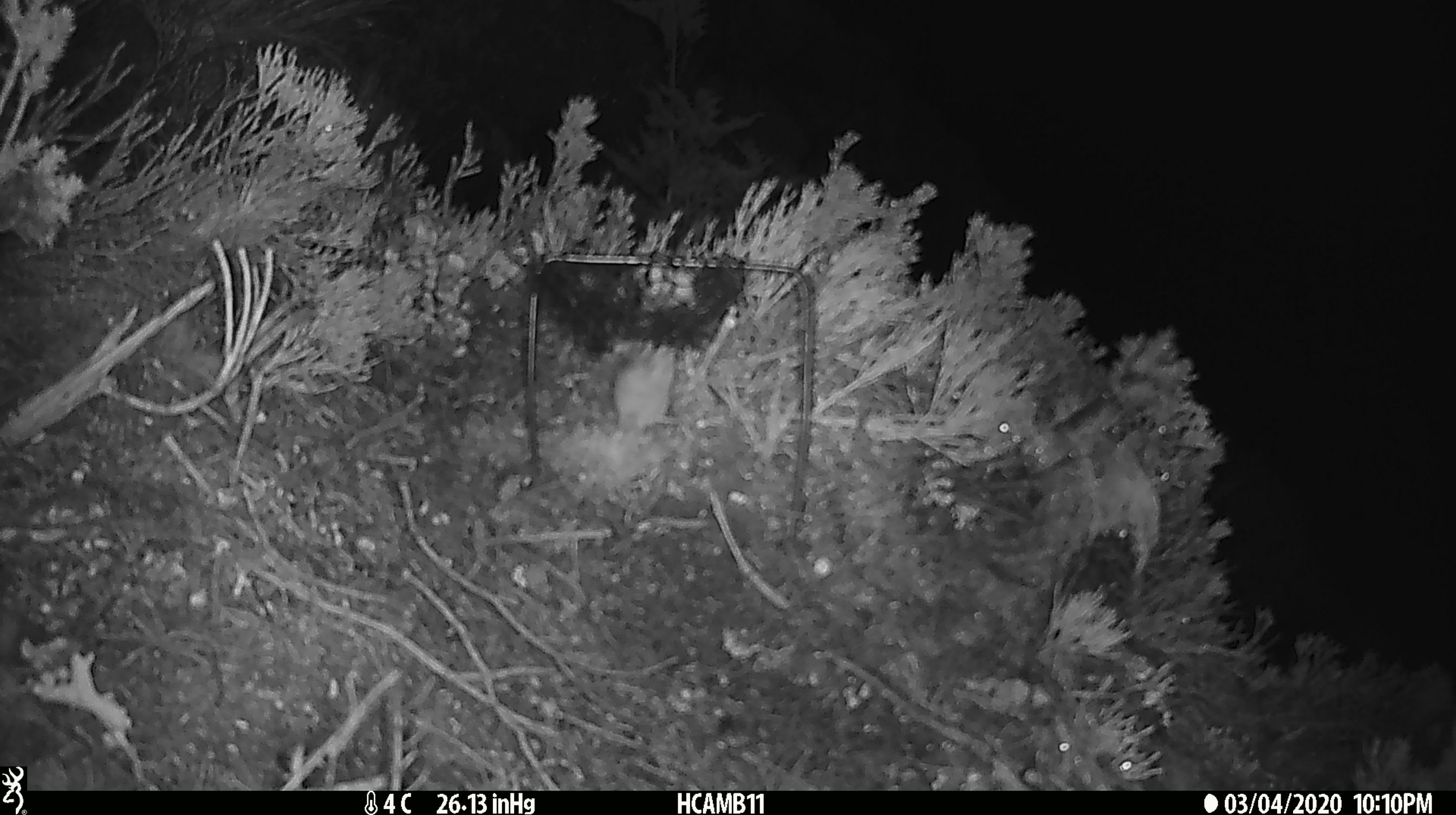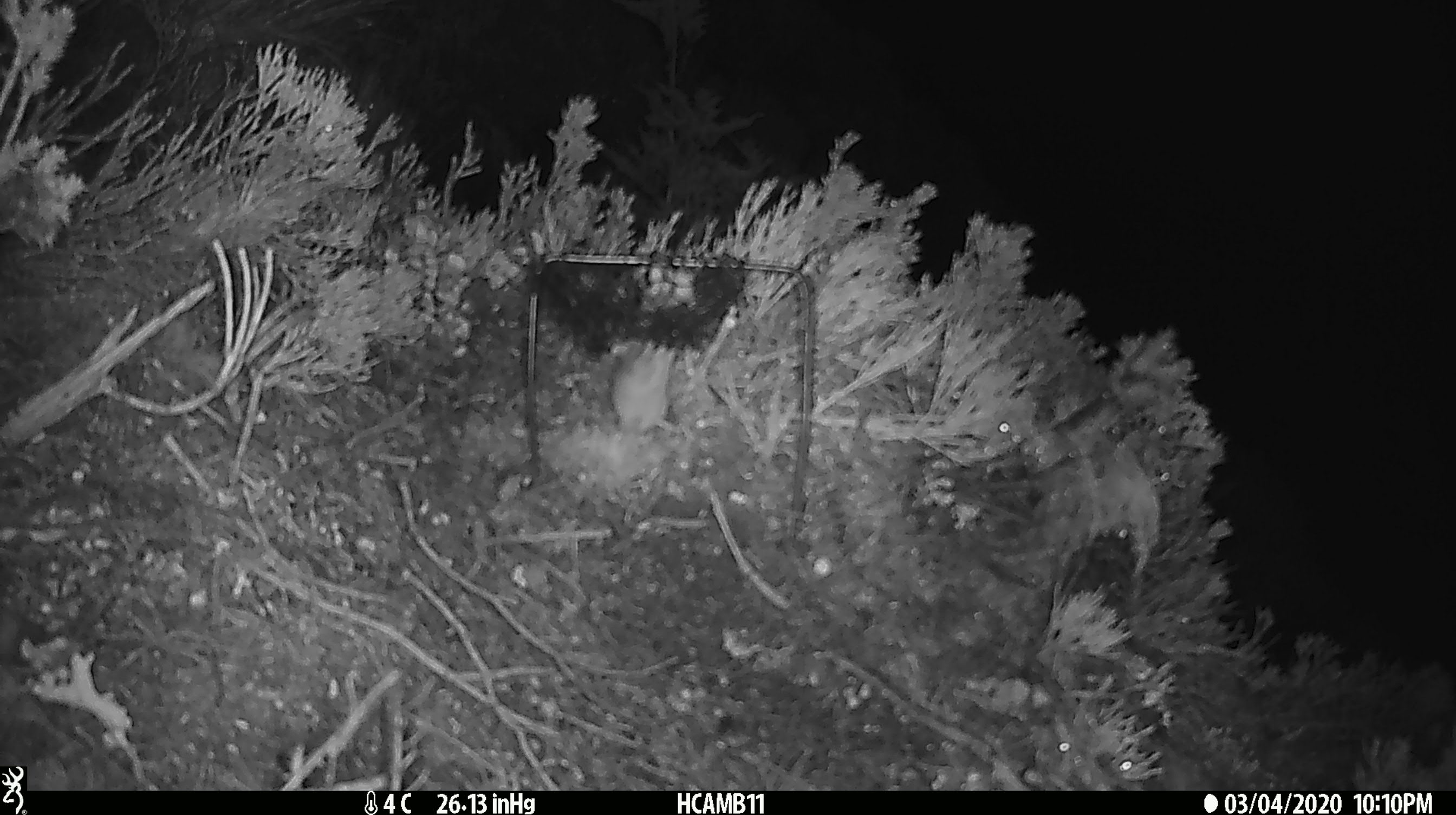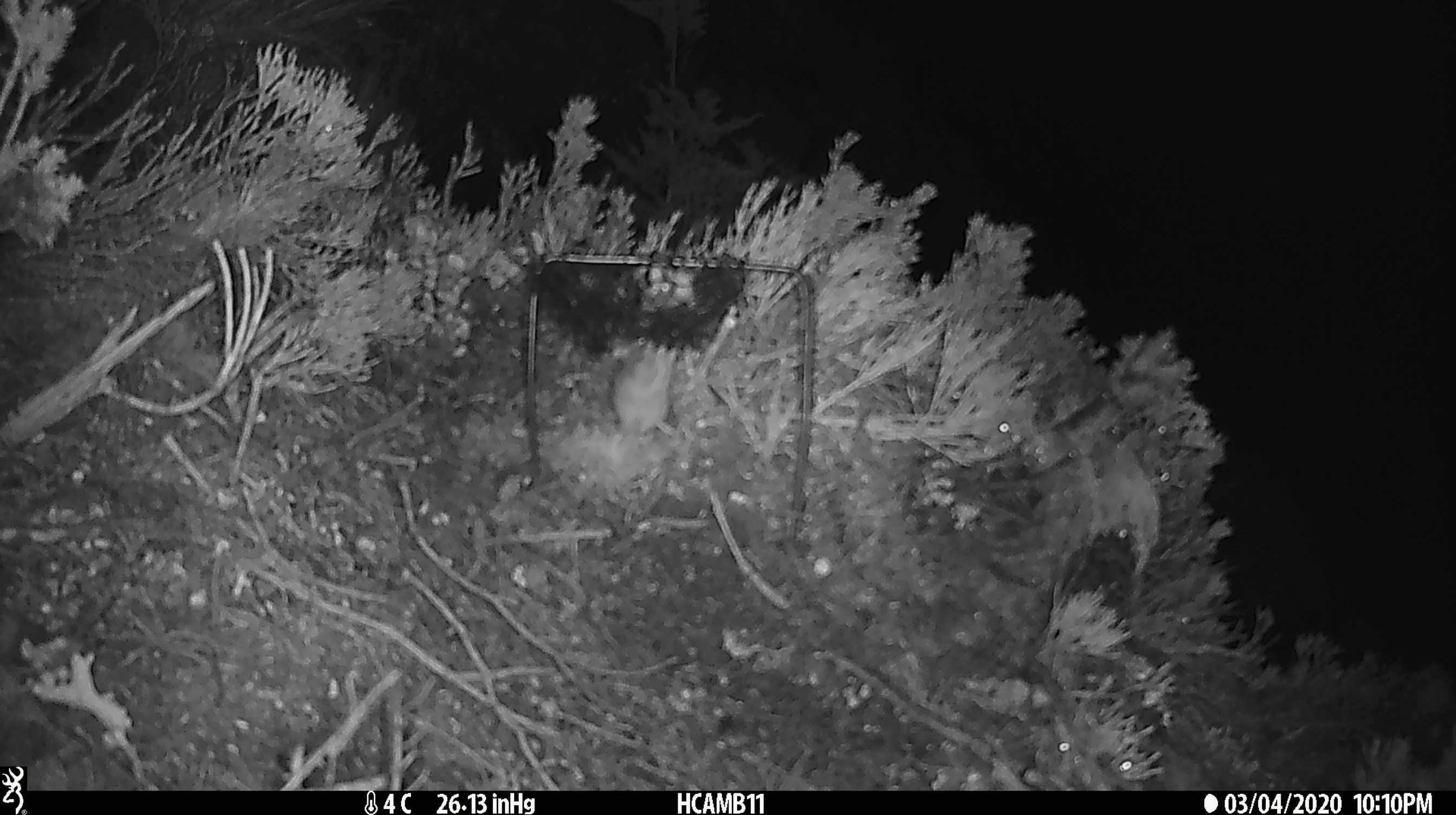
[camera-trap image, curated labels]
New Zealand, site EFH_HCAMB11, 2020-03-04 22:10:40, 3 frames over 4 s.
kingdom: Animalia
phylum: Chordata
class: Mammalia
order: Rodentia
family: Muridae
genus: Mus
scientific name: Mus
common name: mouse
Mouse (Mus).